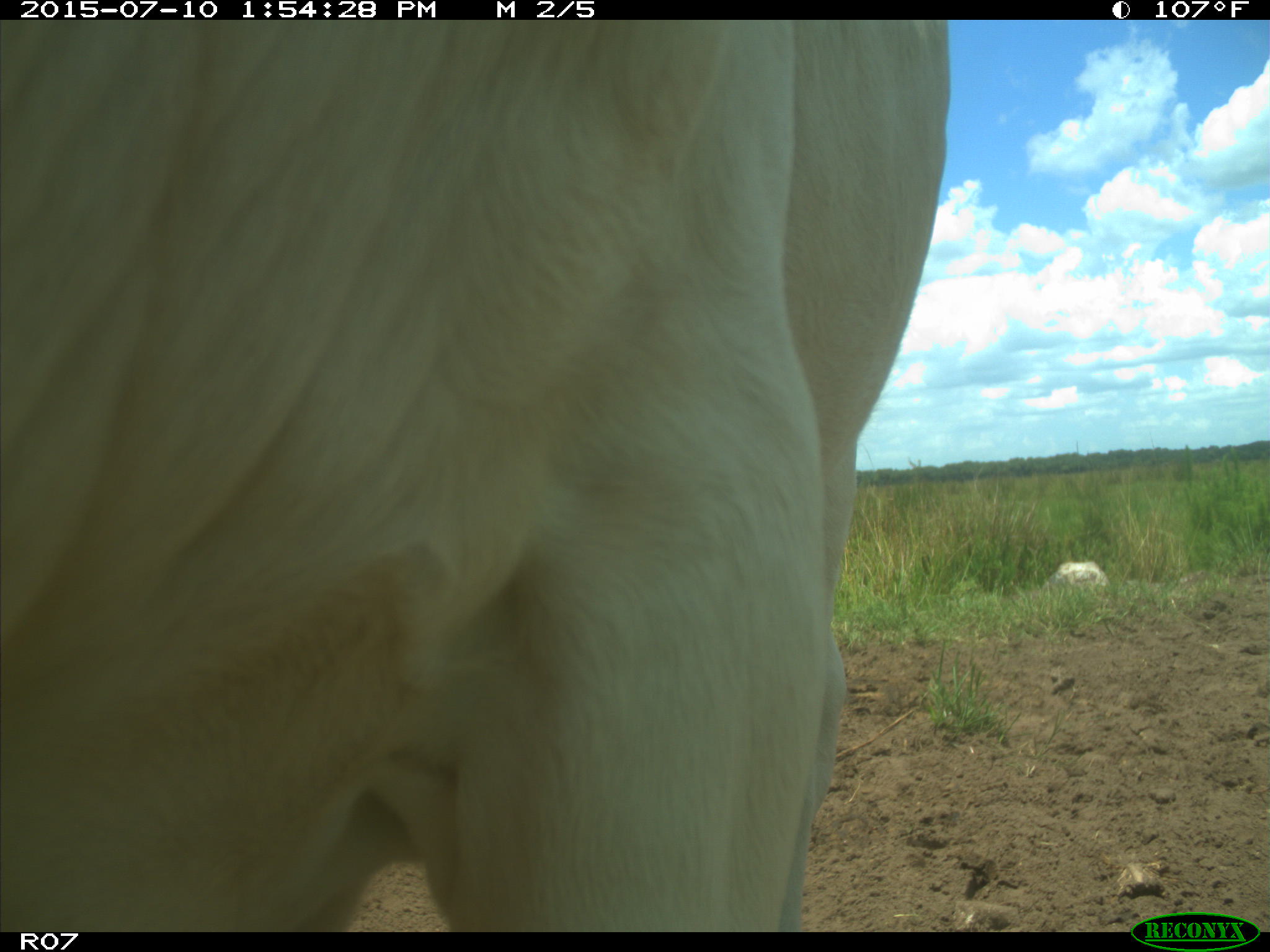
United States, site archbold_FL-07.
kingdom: Animalia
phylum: Chordata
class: Mammalia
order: Artiodactyla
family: Bovidae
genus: Bos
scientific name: Bos taurus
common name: domestic cow